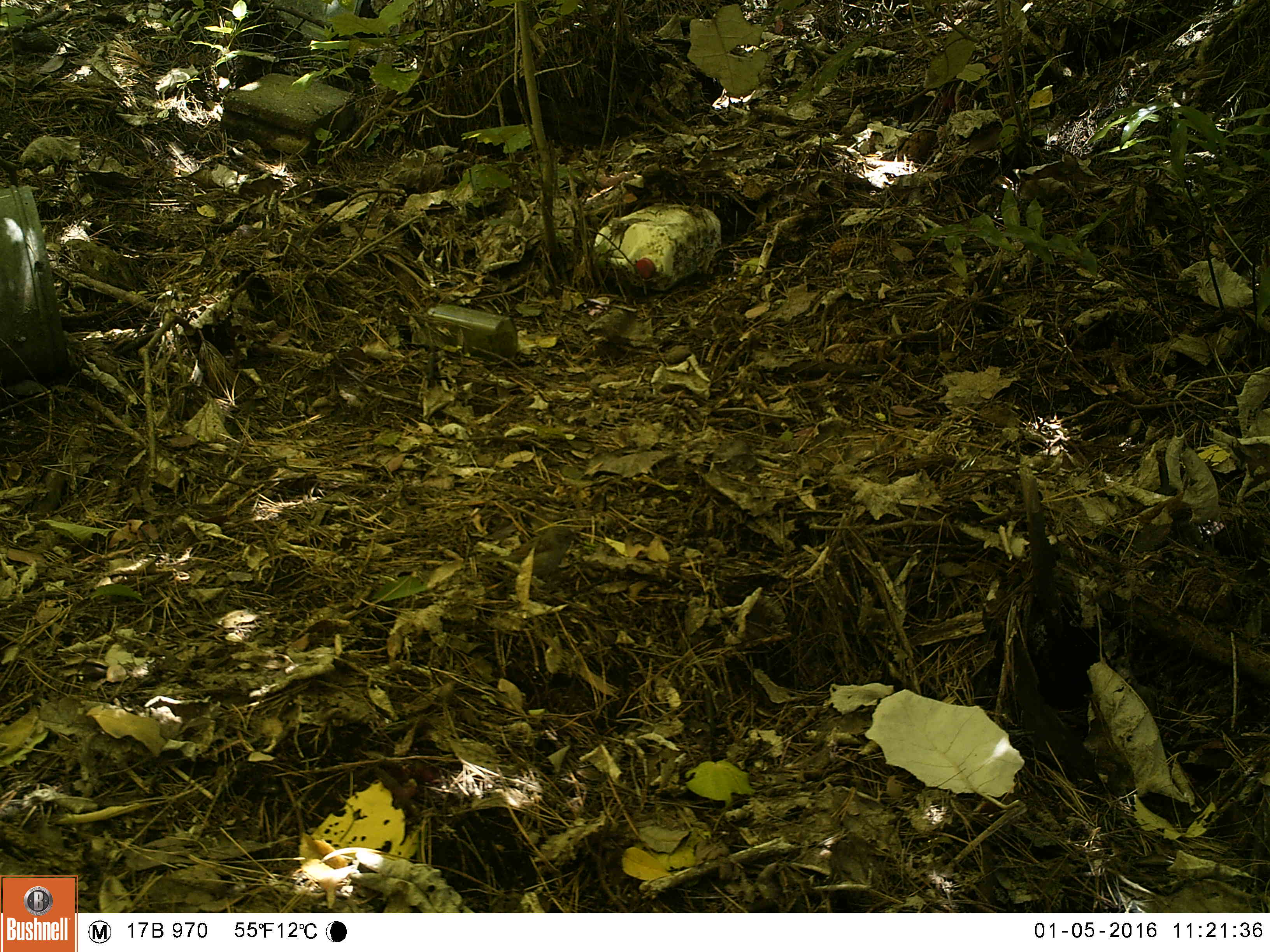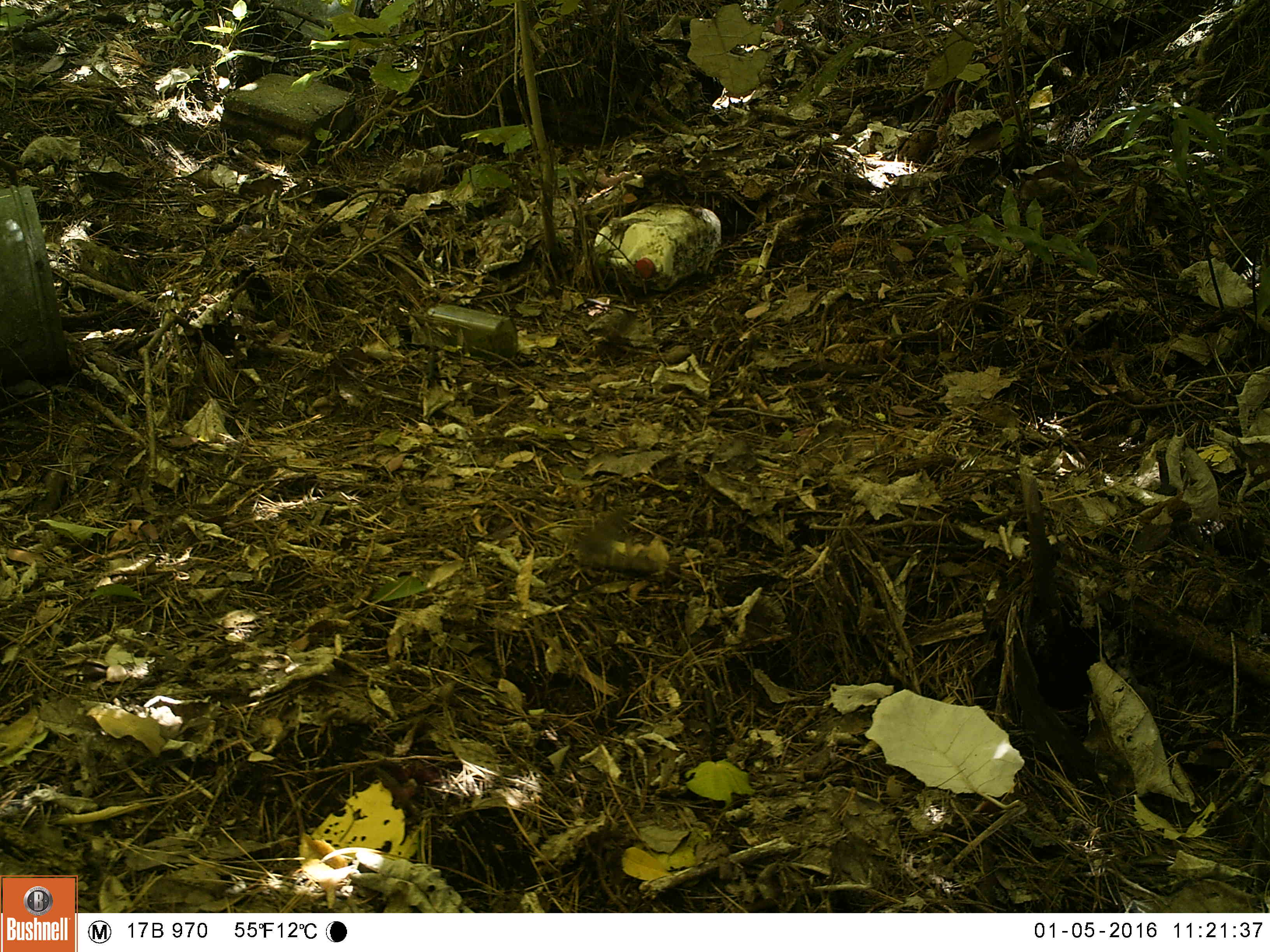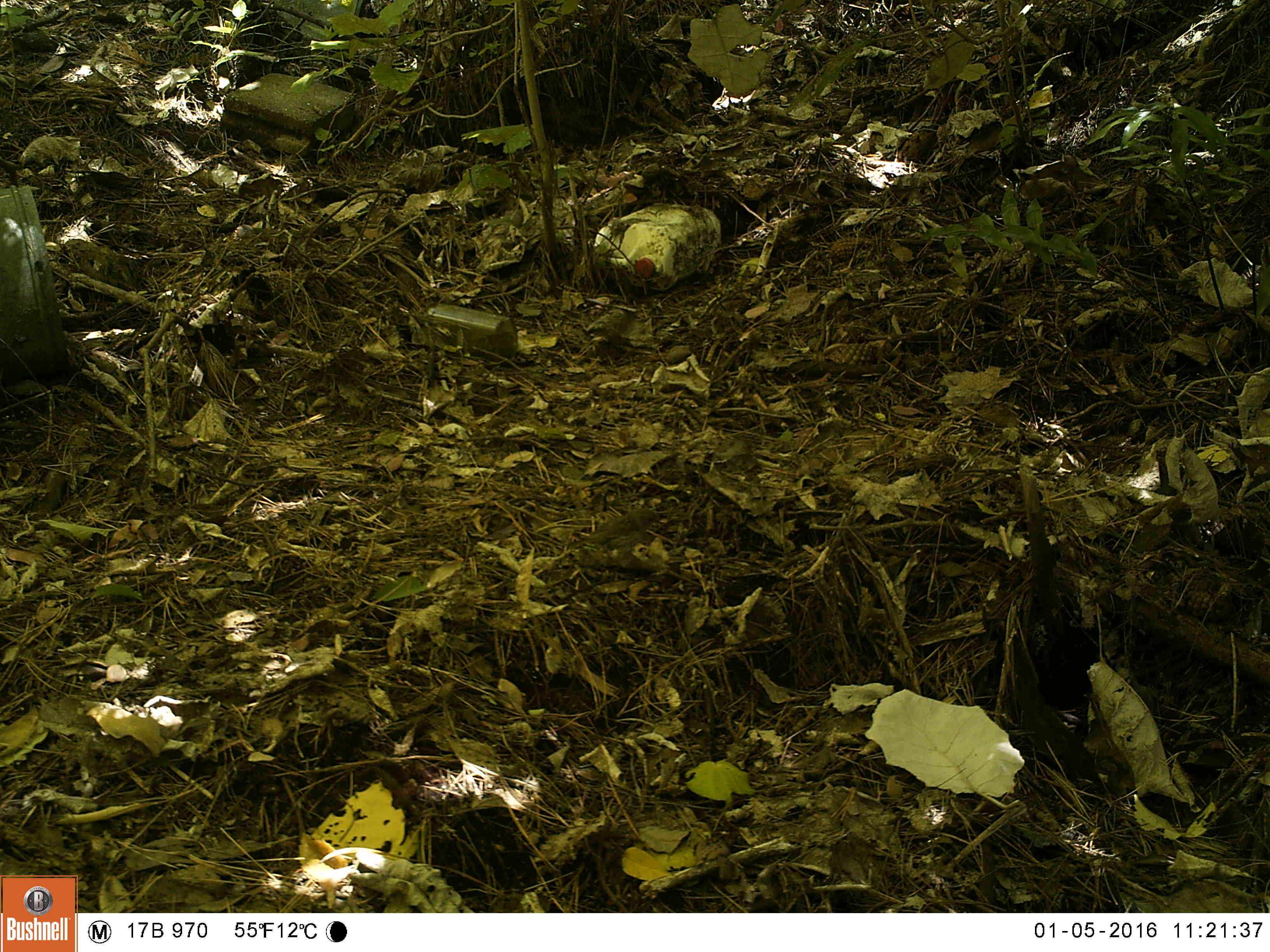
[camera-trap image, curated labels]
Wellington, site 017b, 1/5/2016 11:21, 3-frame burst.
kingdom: Animalia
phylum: Chordata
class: Aves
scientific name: Aves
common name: bird